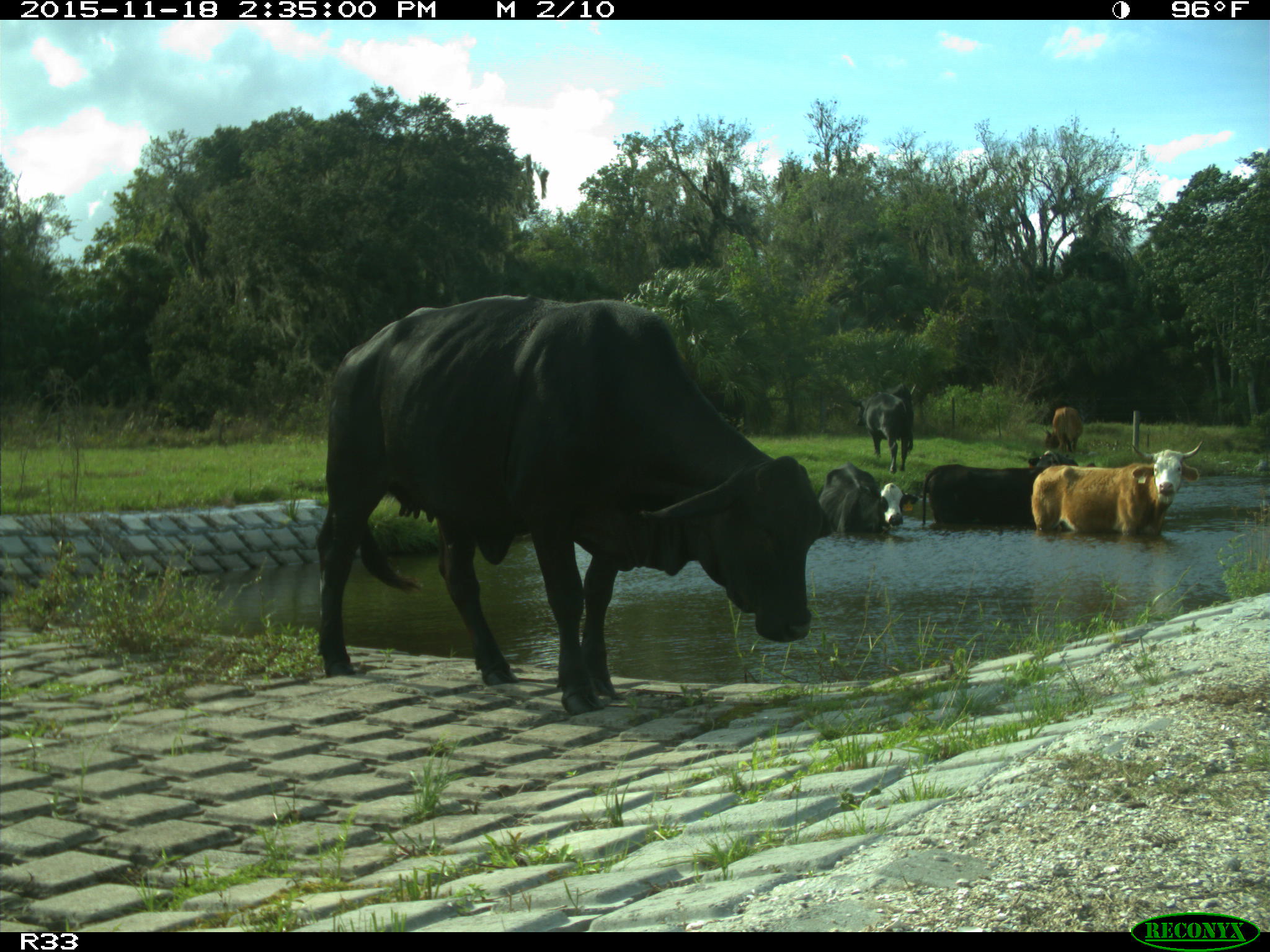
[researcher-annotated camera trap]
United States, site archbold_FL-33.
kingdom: Animalia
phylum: Chordata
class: Mammalia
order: Artiodactyla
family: Bovidae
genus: Bos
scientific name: Bos taurus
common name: domestic cow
Bos taurus (domestic cow).